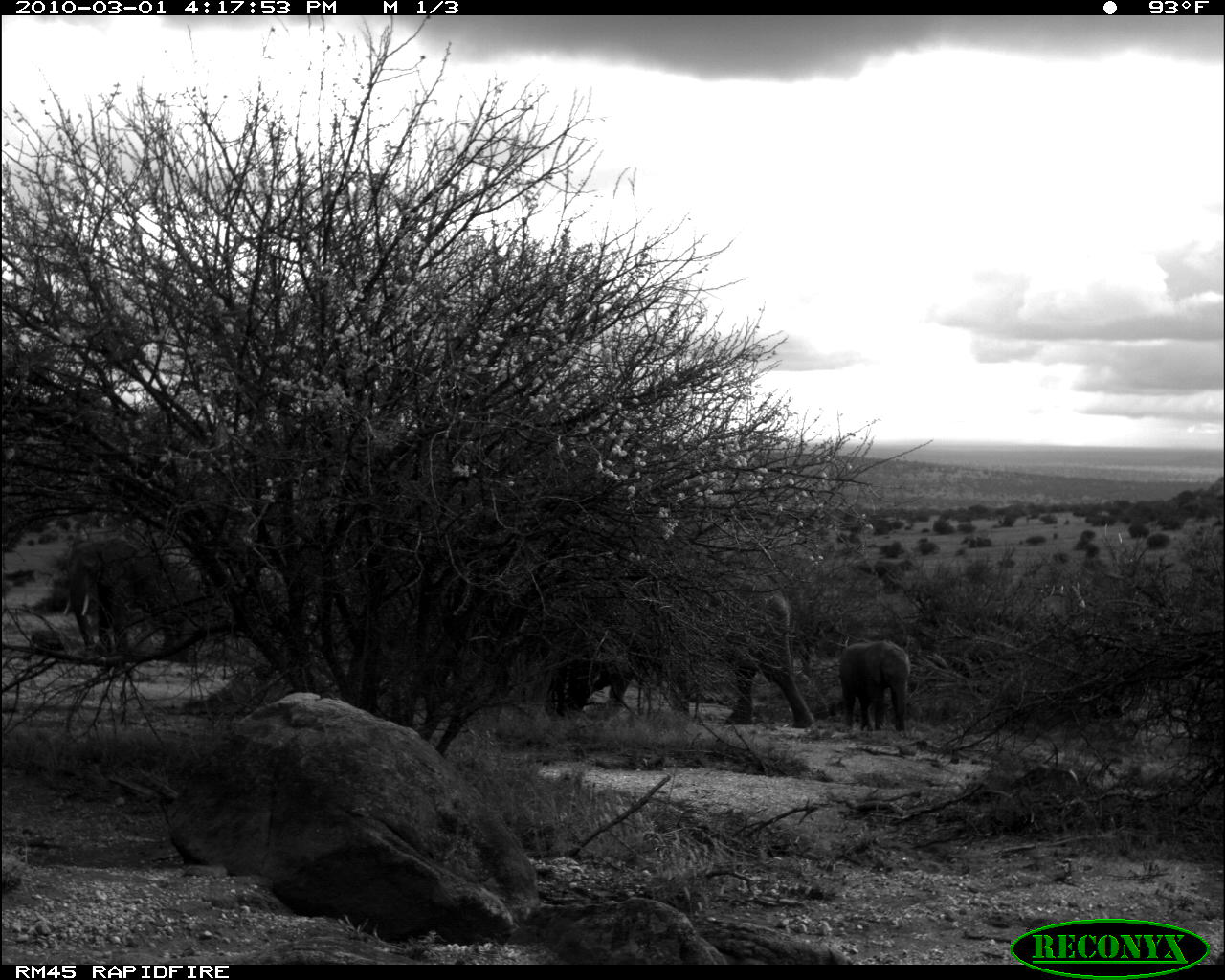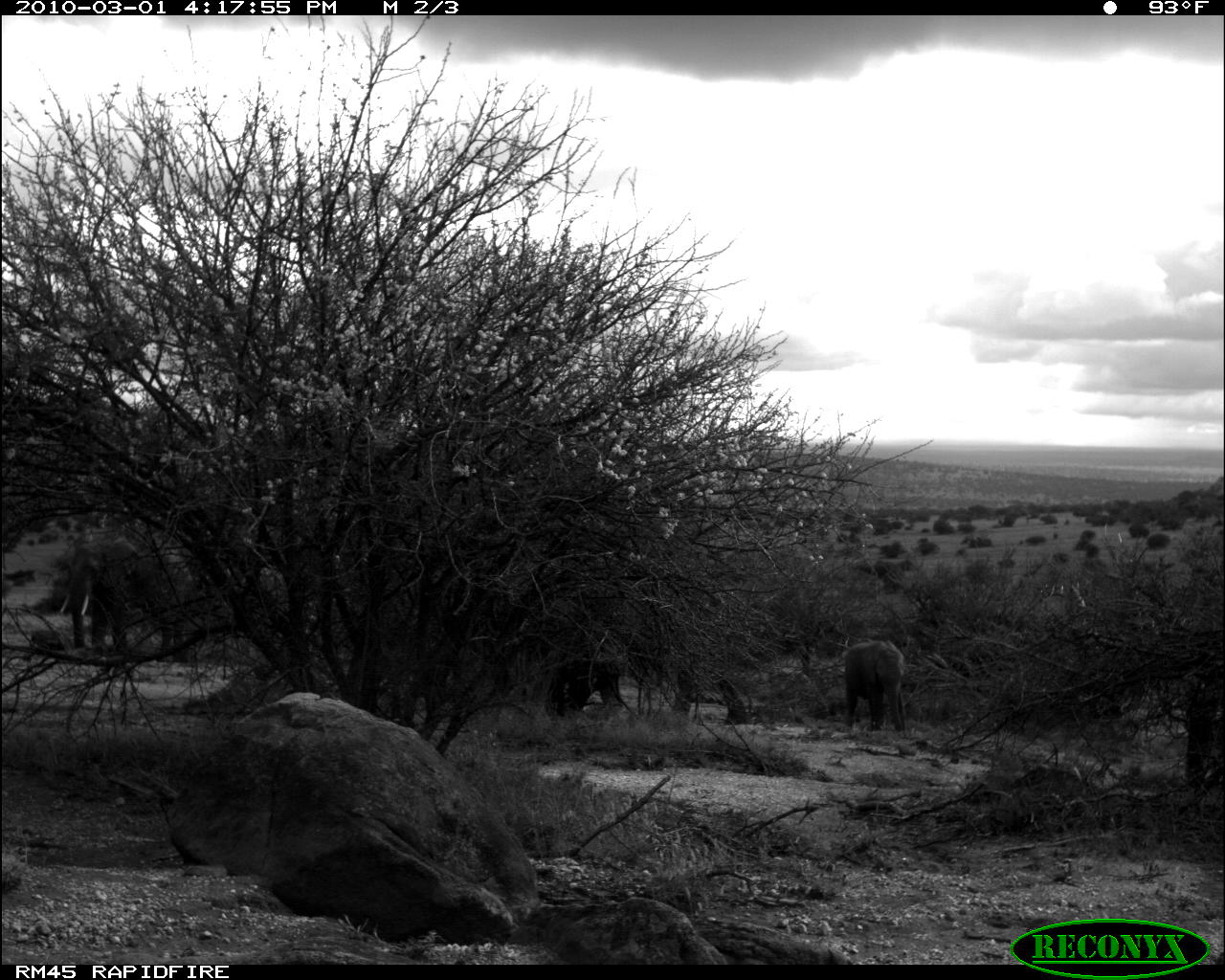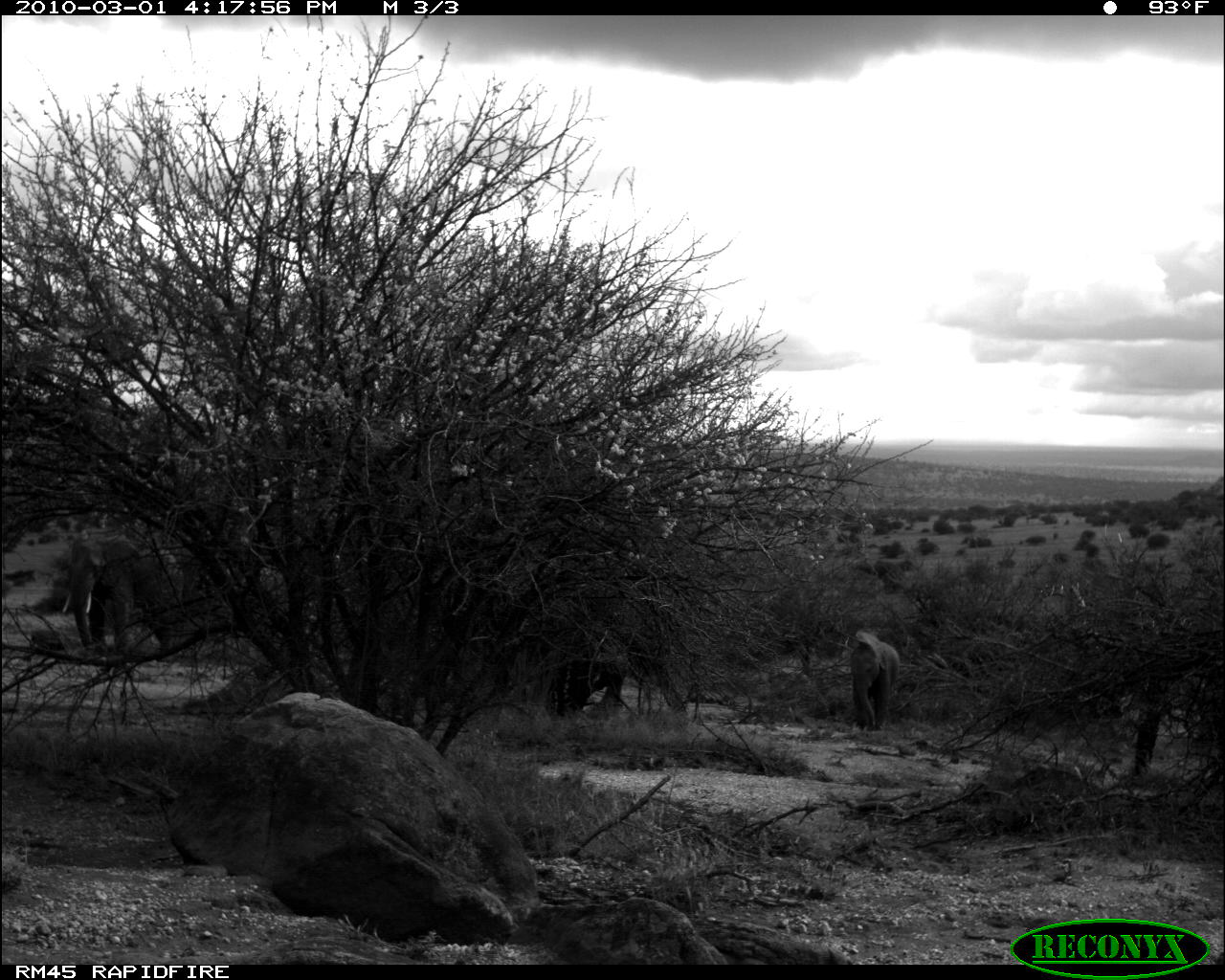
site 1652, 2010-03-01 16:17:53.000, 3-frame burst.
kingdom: Animalia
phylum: Chordata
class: Mammalia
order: Proboscidea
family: Elephantidae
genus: Loxodonta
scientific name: Loxodonta africana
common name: african bush elephant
Loxodonta africana (african bush elephant), count 4.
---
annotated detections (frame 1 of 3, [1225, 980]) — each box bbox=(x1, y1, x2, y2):
loxodonta africana: bbox=(552, 561, 815, 729); bbox=(59, 531, 207, 664); bbox=(837, 639, 912, 734)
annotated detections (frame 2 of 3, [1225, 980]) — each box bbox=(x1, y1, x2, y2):
loxodonta africana: bbox=(556, 616, 750, 728); bbox=(57, 532, 194, 665); bbox=(839, 639, 908, 732); bbox=(1180, 673, 1225, 789)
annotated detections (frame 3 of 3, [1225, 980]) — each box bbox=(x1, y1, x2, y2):
loxodonta africana: bbox=(59, 525, 186, 659); bbox=(845, 627, 900, 730)